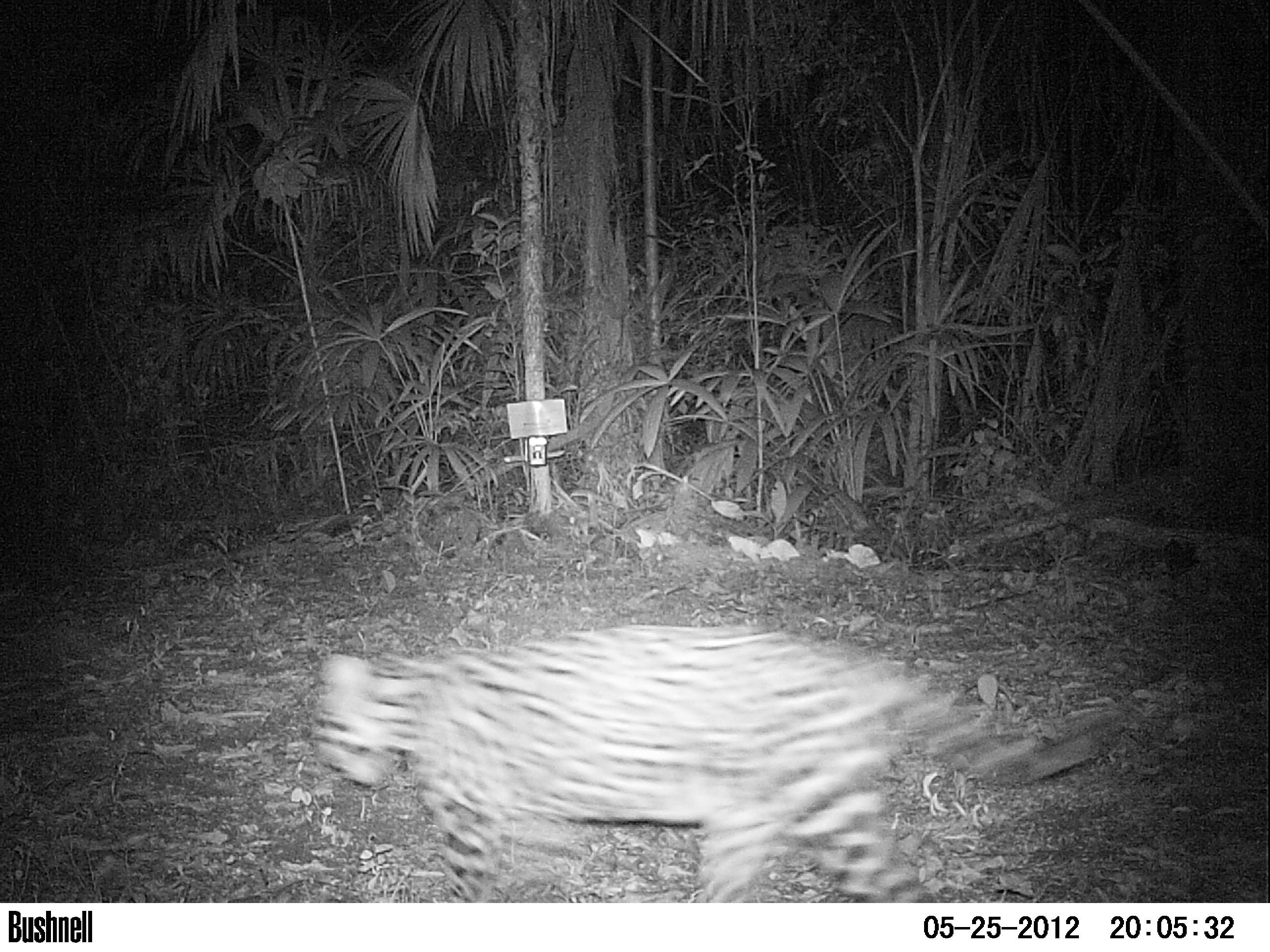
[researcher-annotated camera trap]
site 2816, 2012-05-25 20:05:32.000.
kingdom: Animalia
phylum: Chordata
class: Mammalia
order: Carnivora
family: Felidae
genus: Leopardus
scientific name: Leopardus pardalis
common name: ocelot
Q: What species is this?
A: Leopardus pardalis (ocelot).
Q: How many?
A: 1.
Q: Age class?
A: Adult.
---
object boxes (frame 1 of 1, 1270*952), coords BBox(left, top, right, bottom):
leopardus pardalis: BBox(315, 622, 1122, 902)